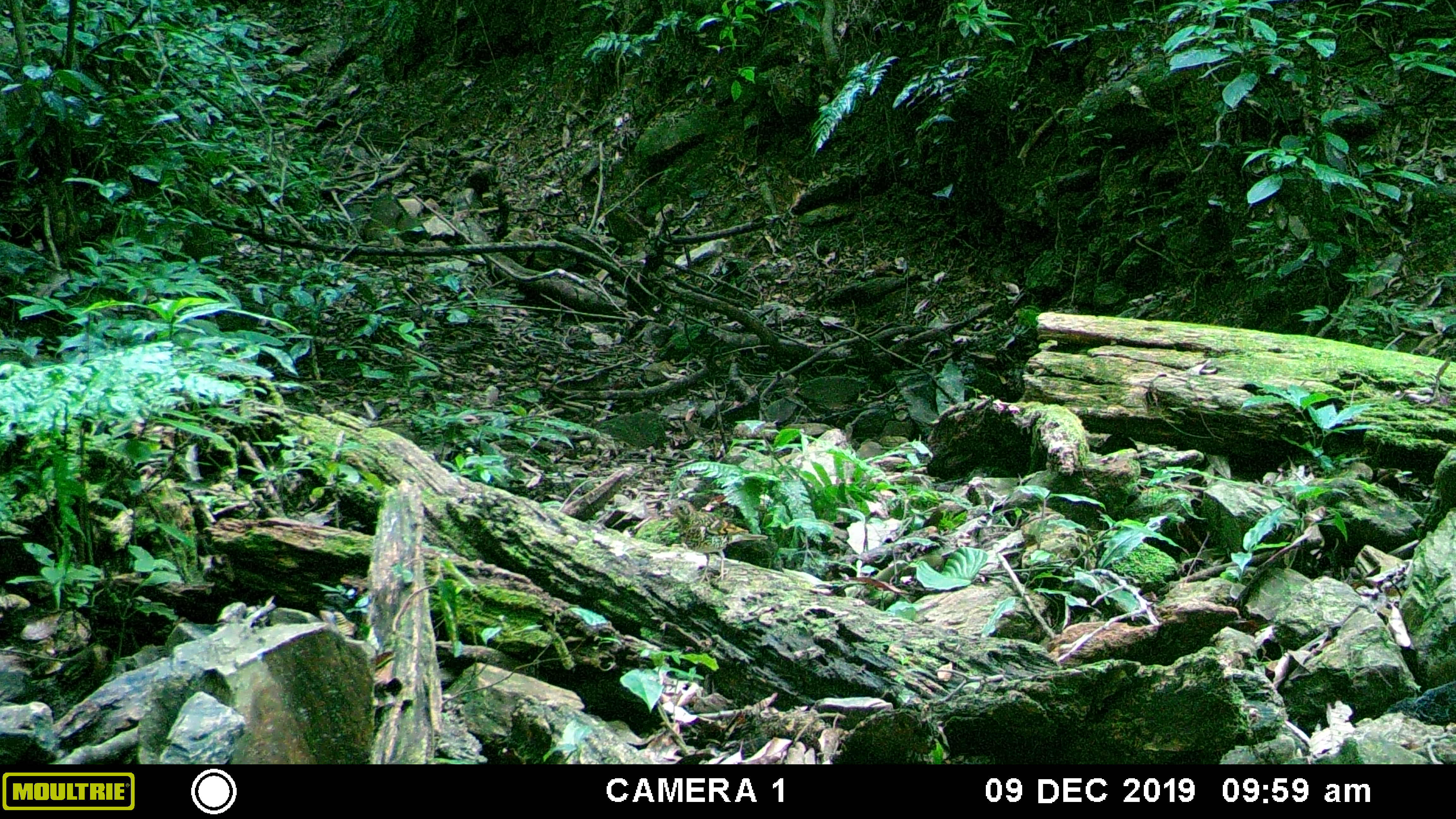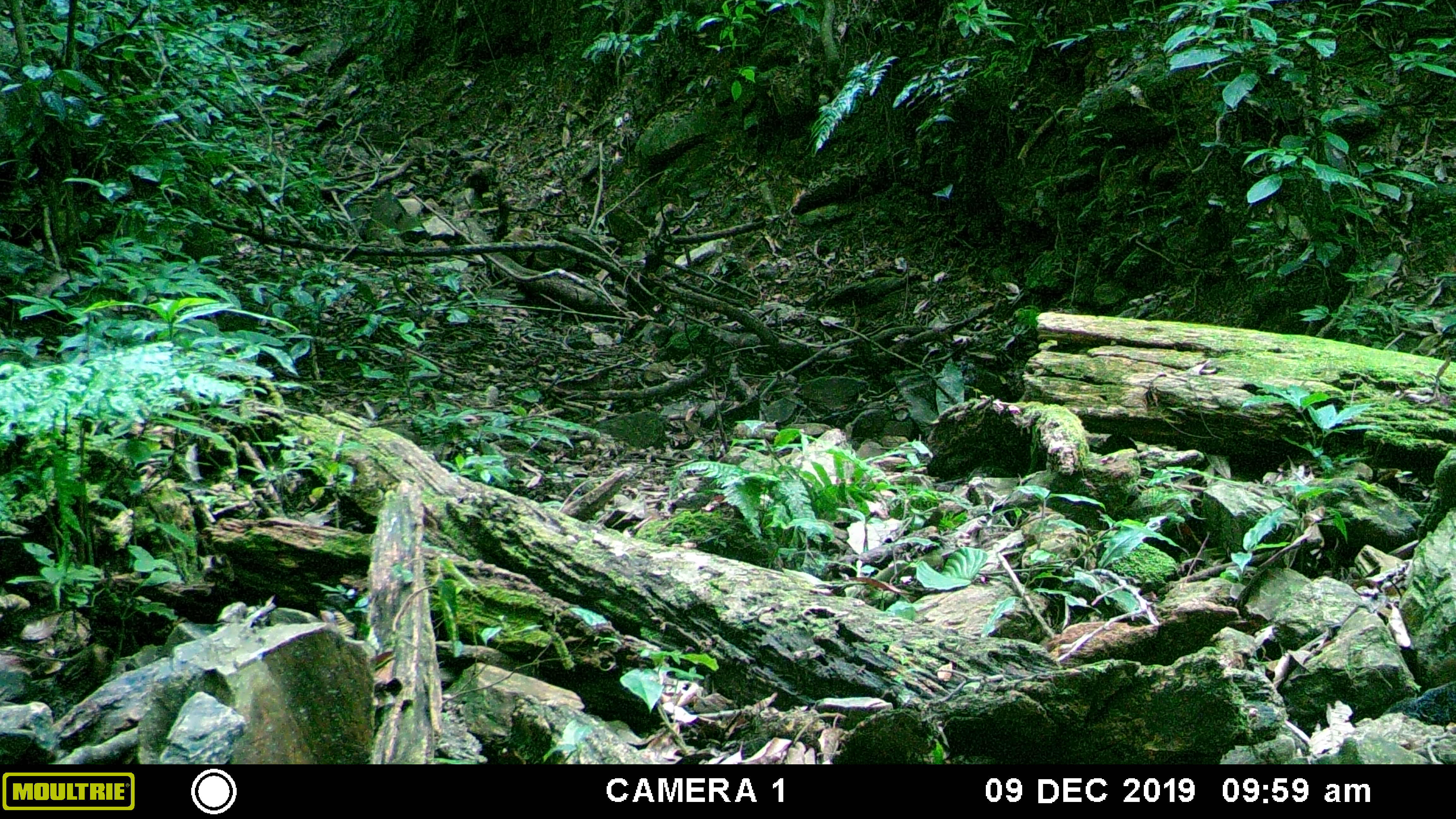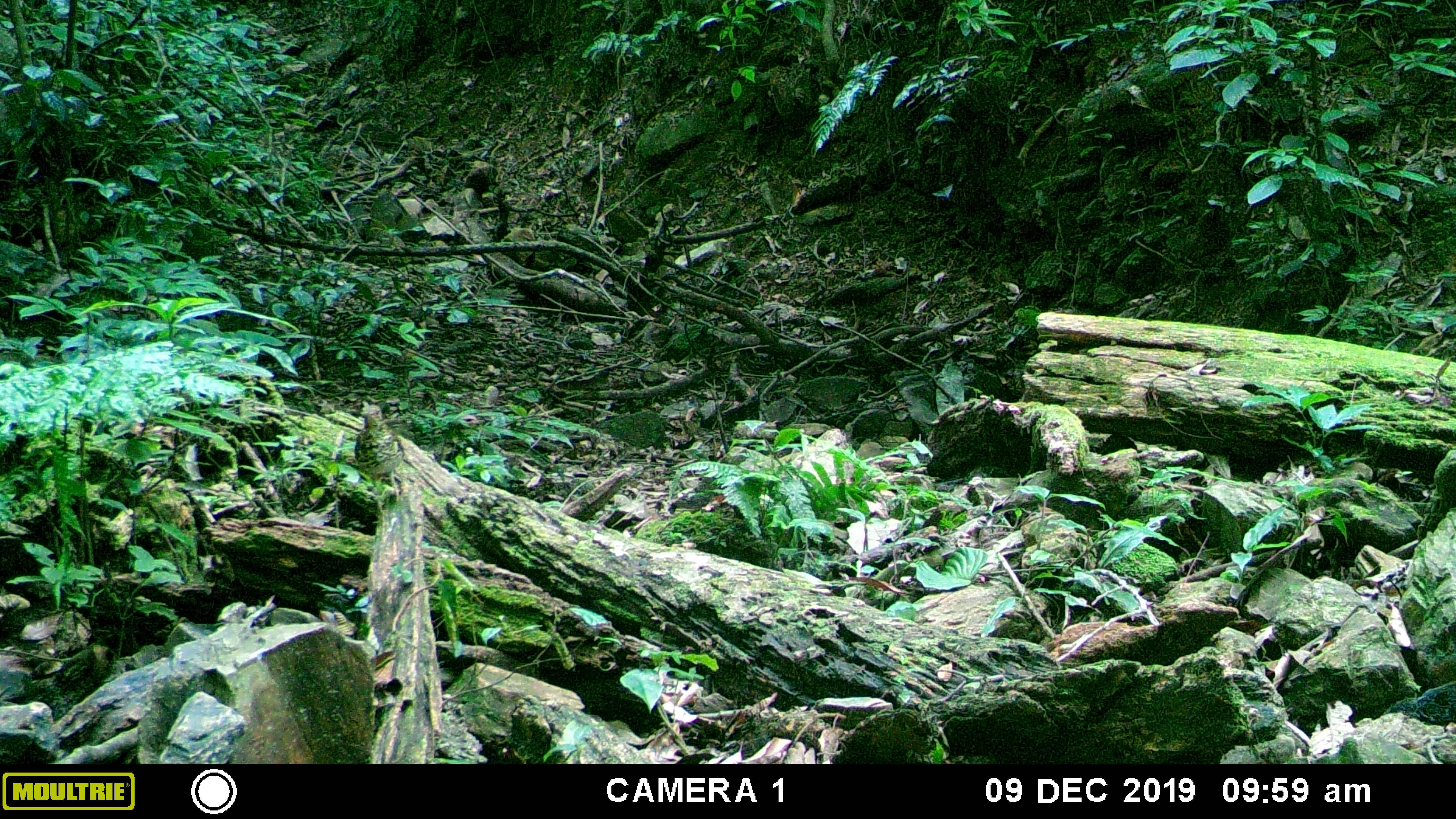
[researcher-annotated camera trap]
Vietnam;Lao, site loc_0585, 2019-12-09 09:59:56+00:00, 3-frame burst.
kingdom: Animalia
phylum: Chordata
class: Aves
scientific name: Aves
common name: bird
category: unidentified bird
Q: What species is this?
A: Unidentified bird (bird) (Aves).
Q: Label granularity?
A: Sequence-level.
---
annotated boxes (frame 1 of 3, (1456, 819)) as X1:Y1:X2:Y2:
unidentified bird: 659:499:769:586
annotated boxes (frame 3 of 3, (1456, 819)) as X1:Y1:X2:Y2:
unidentified bird: 354:403:405:514